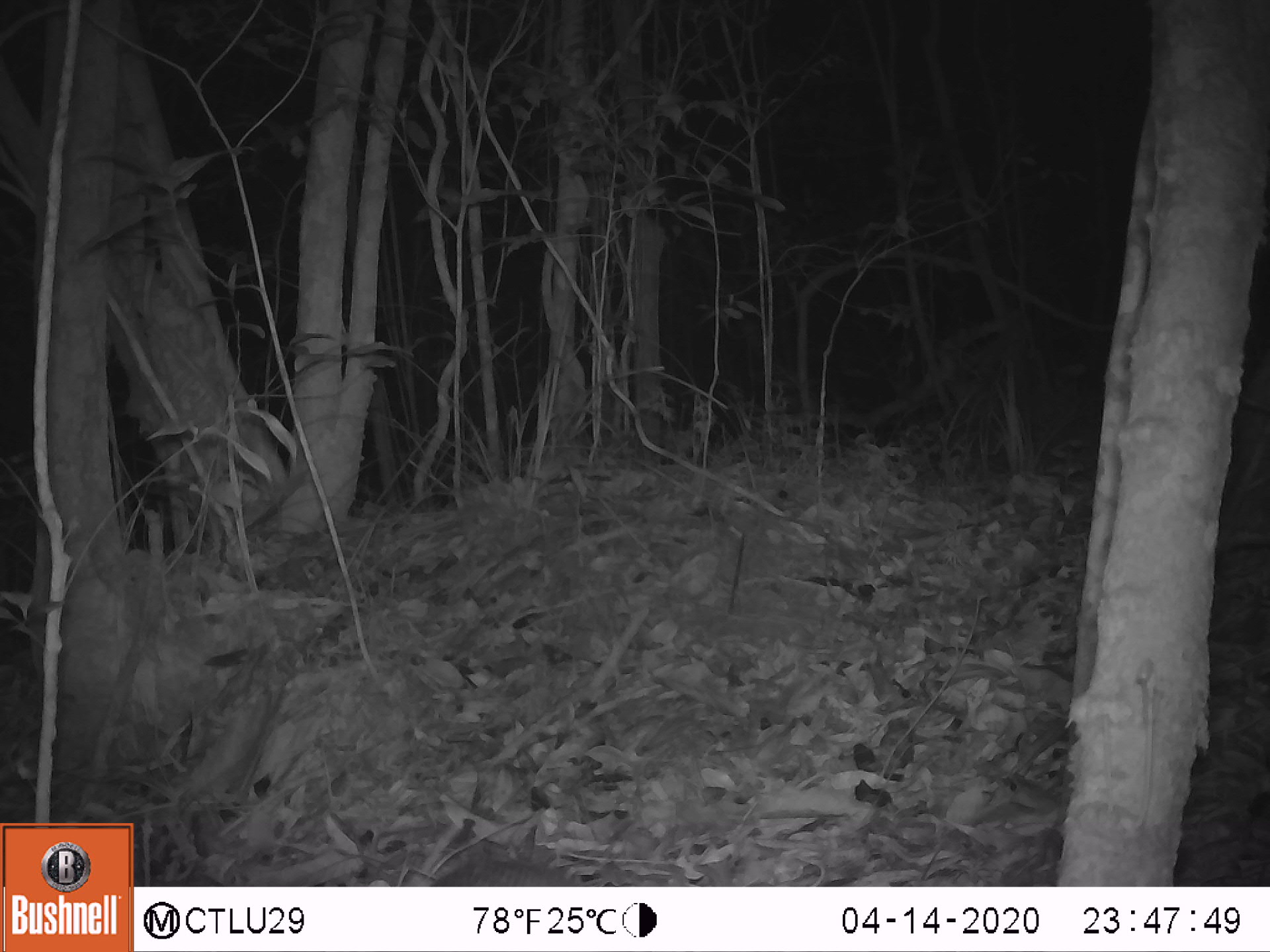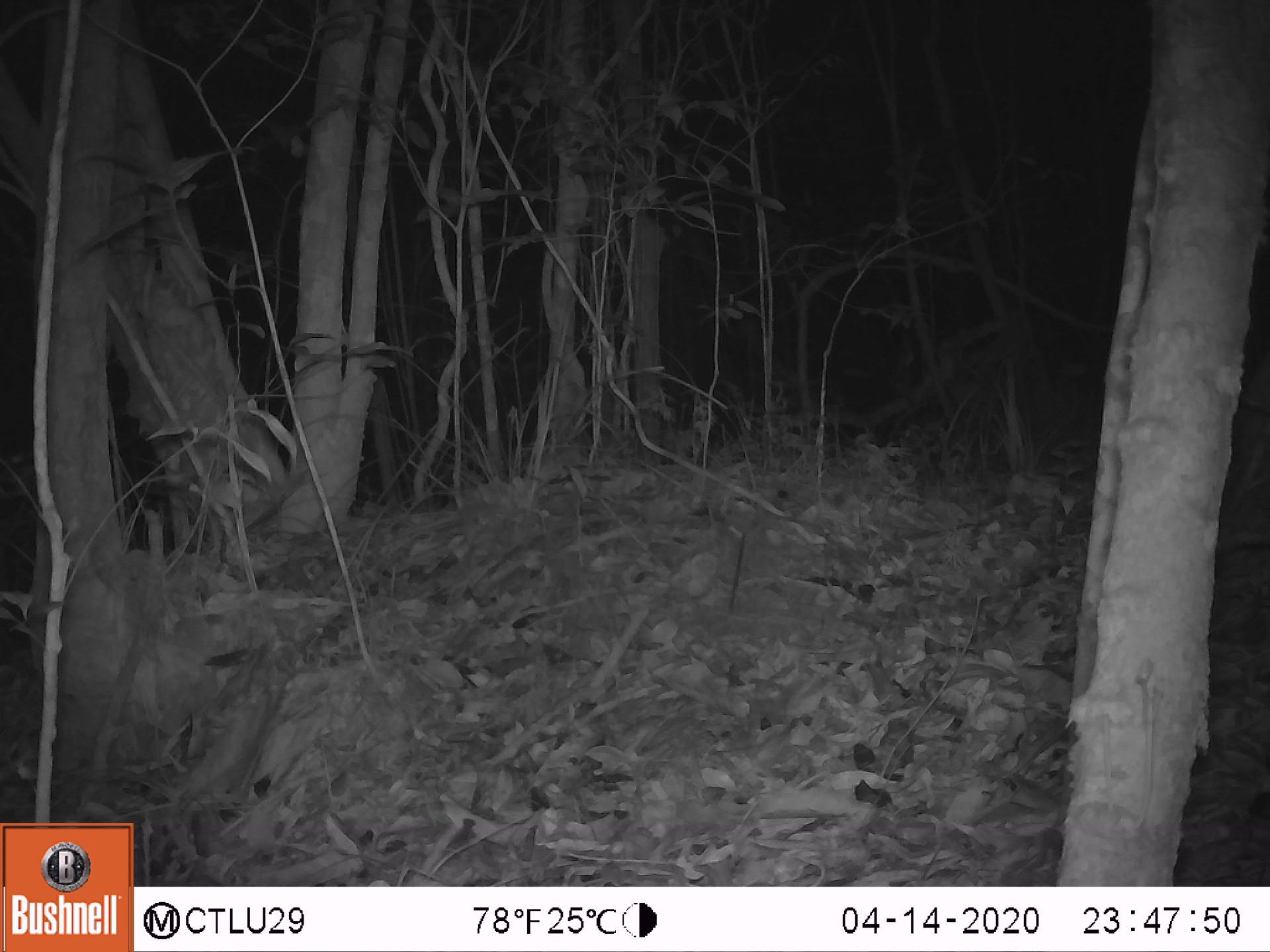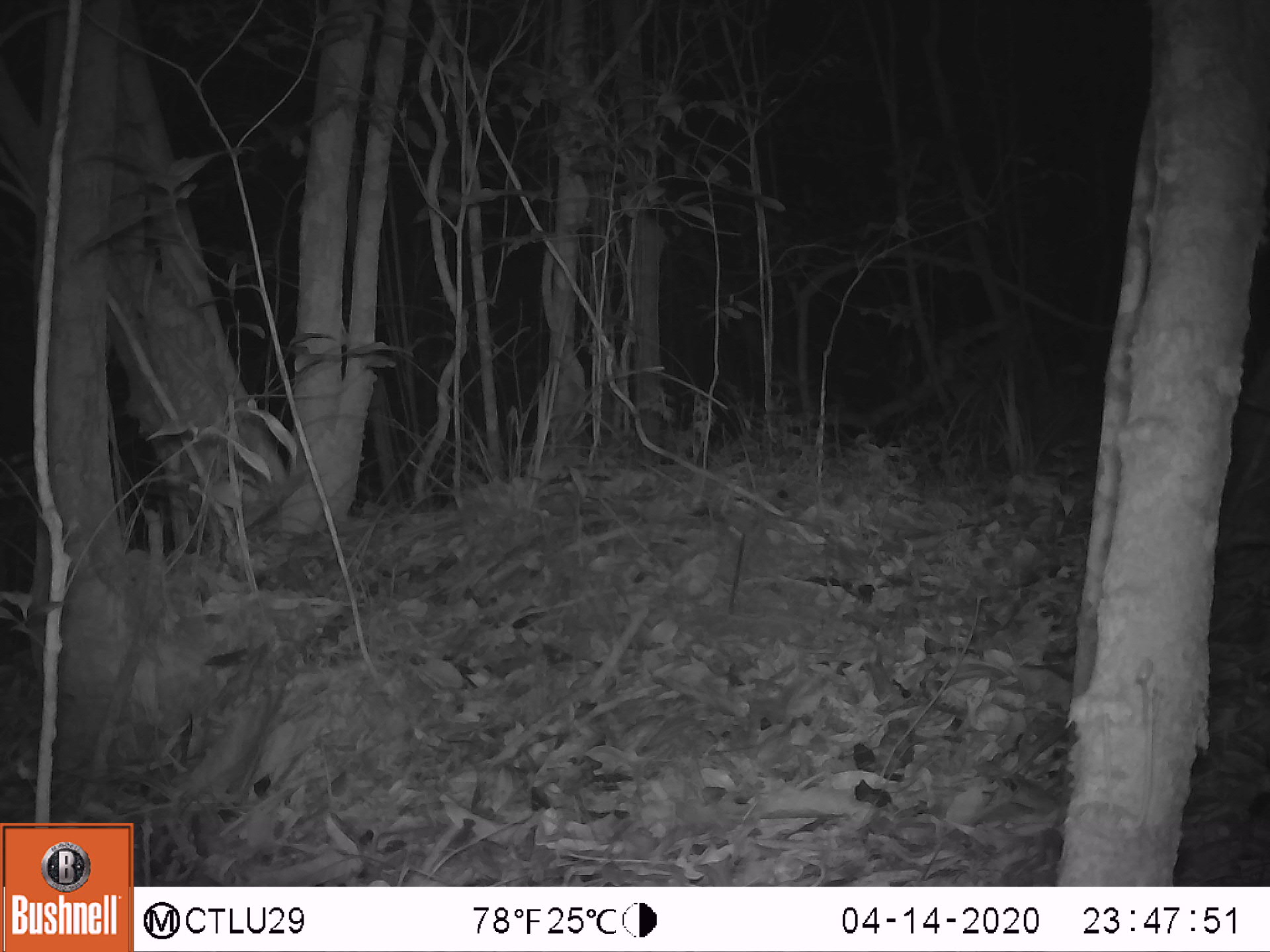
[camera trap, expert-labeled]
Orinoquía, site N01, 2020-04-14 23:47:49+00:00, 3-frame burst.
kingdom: Animalia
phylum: Chordata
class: Mammalia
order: Cingulata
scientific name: Cingulata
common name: armadillo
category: unknown armadillo